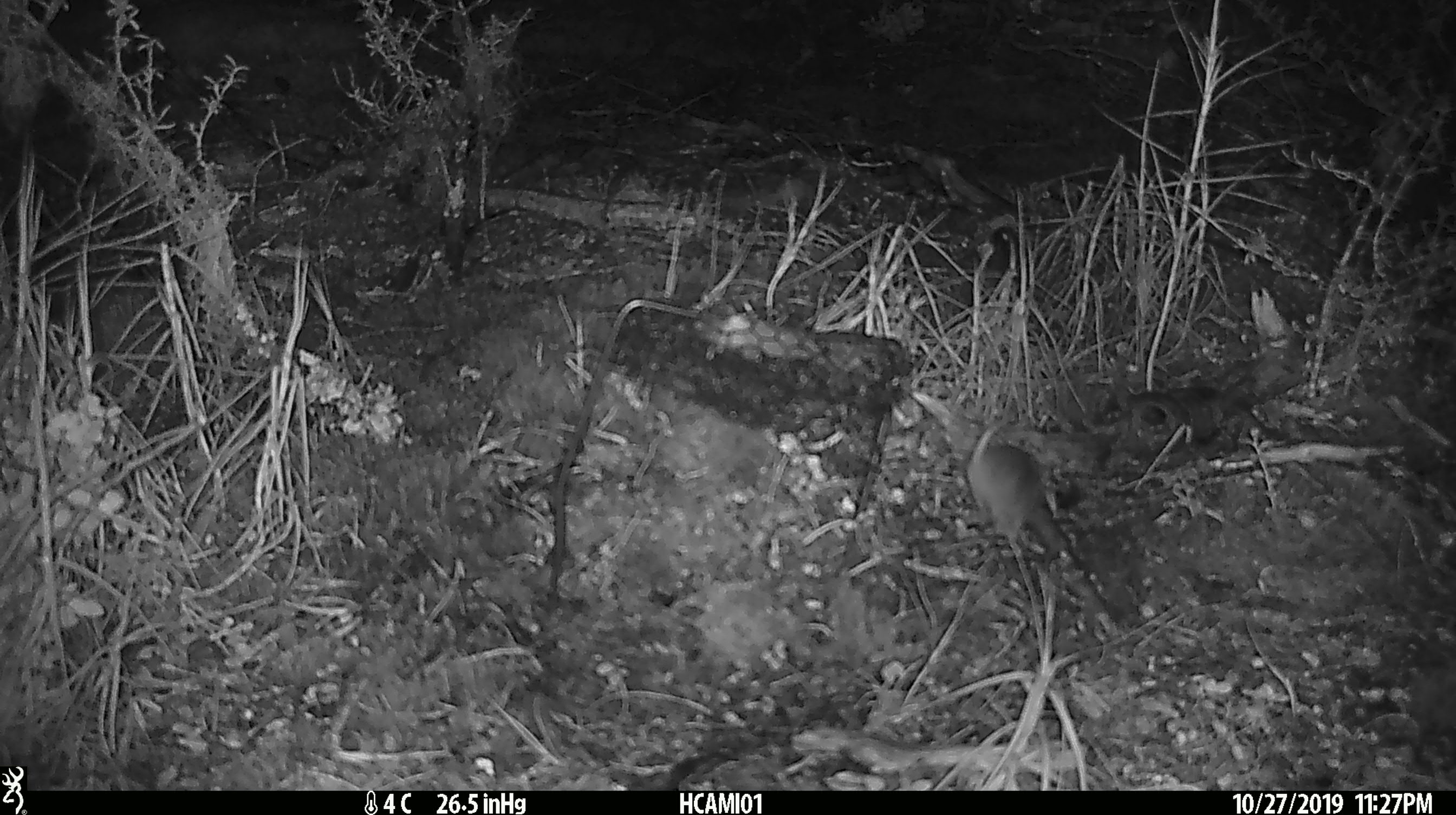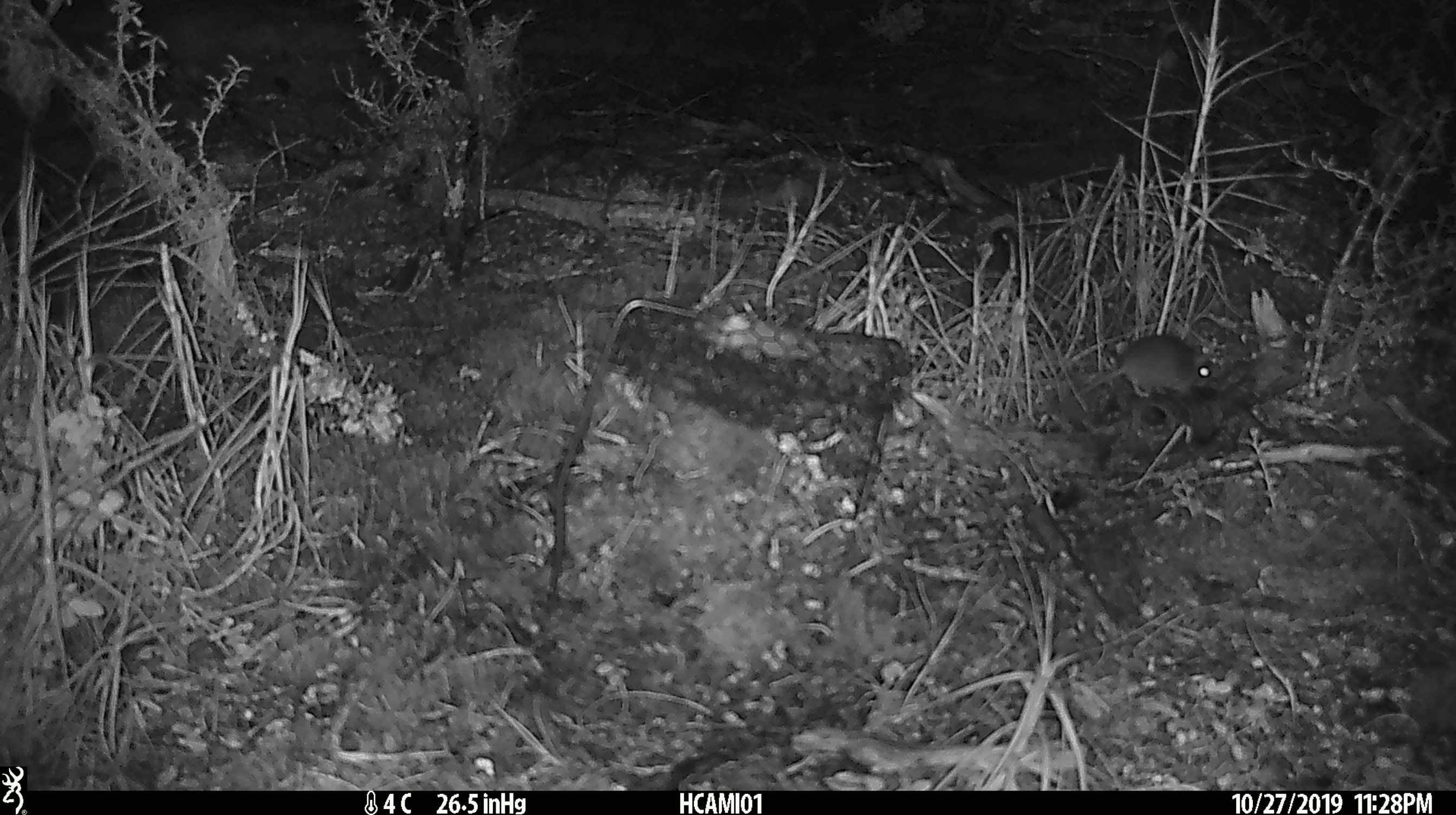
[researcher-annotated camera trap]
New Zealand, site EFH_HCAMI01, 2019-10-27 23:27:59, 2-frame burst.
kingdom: Animalia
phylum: Chordata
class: Mammalia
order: Rodentia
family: Muridae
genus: Mus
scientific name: Mus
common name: mouse